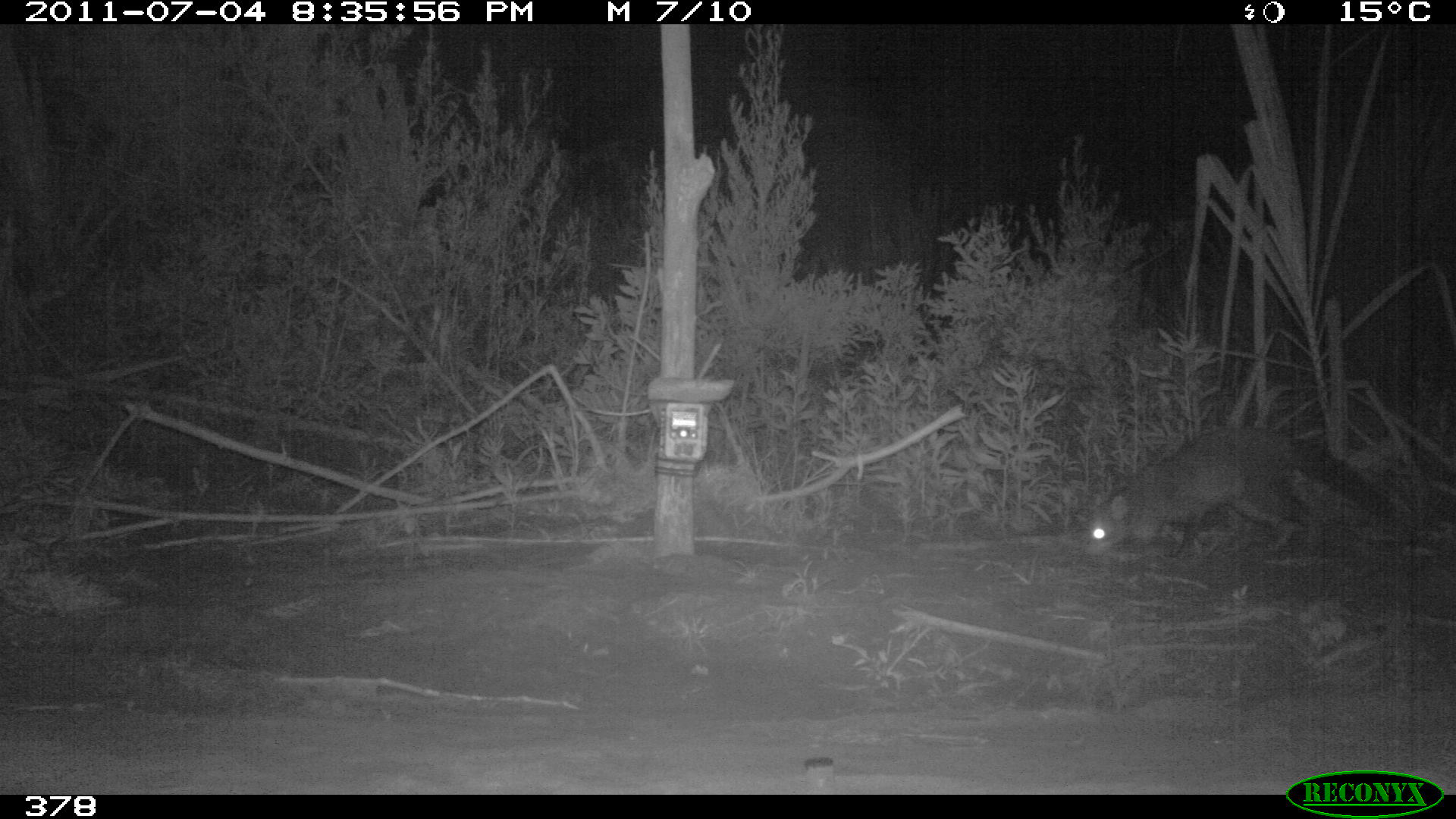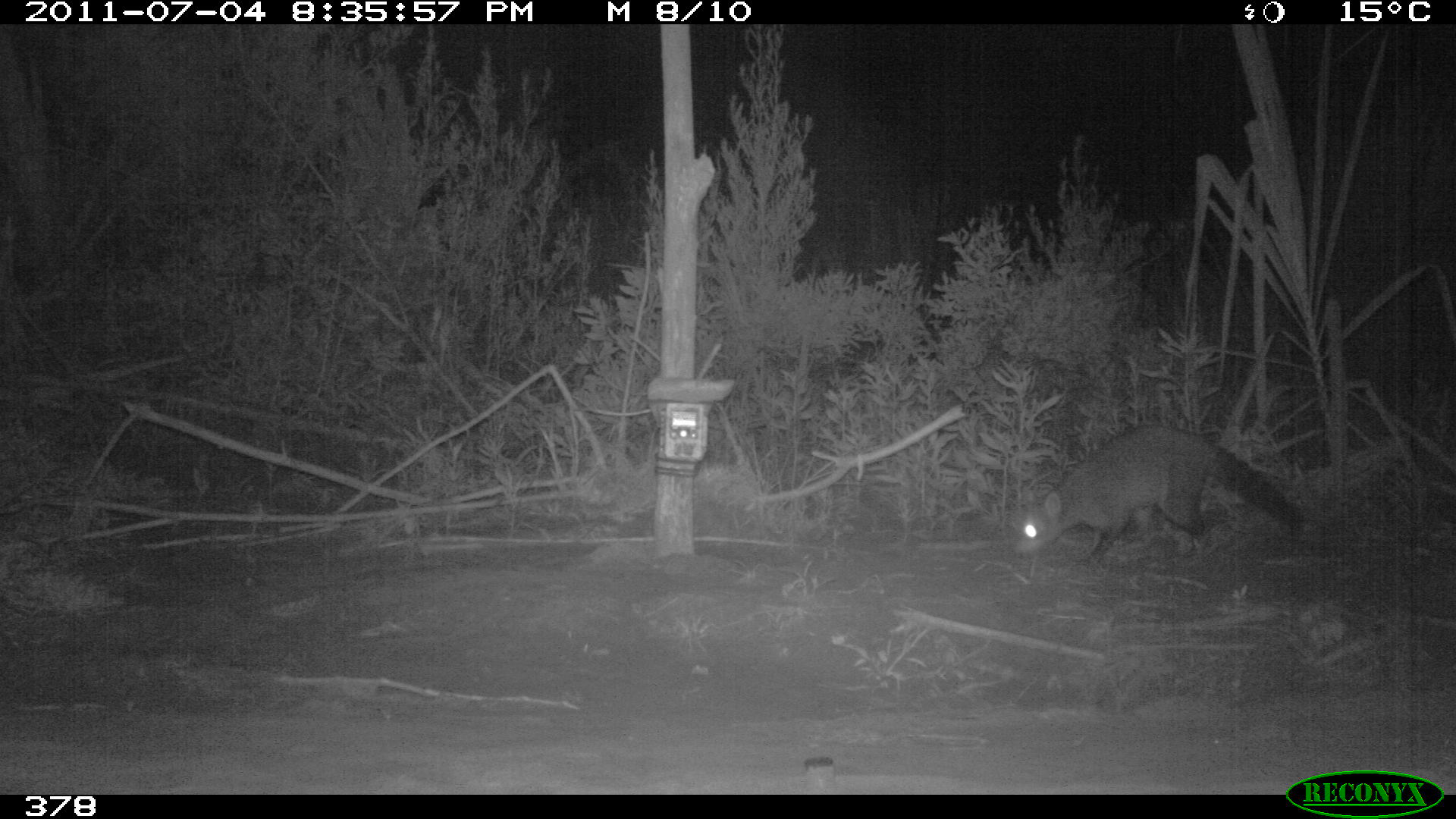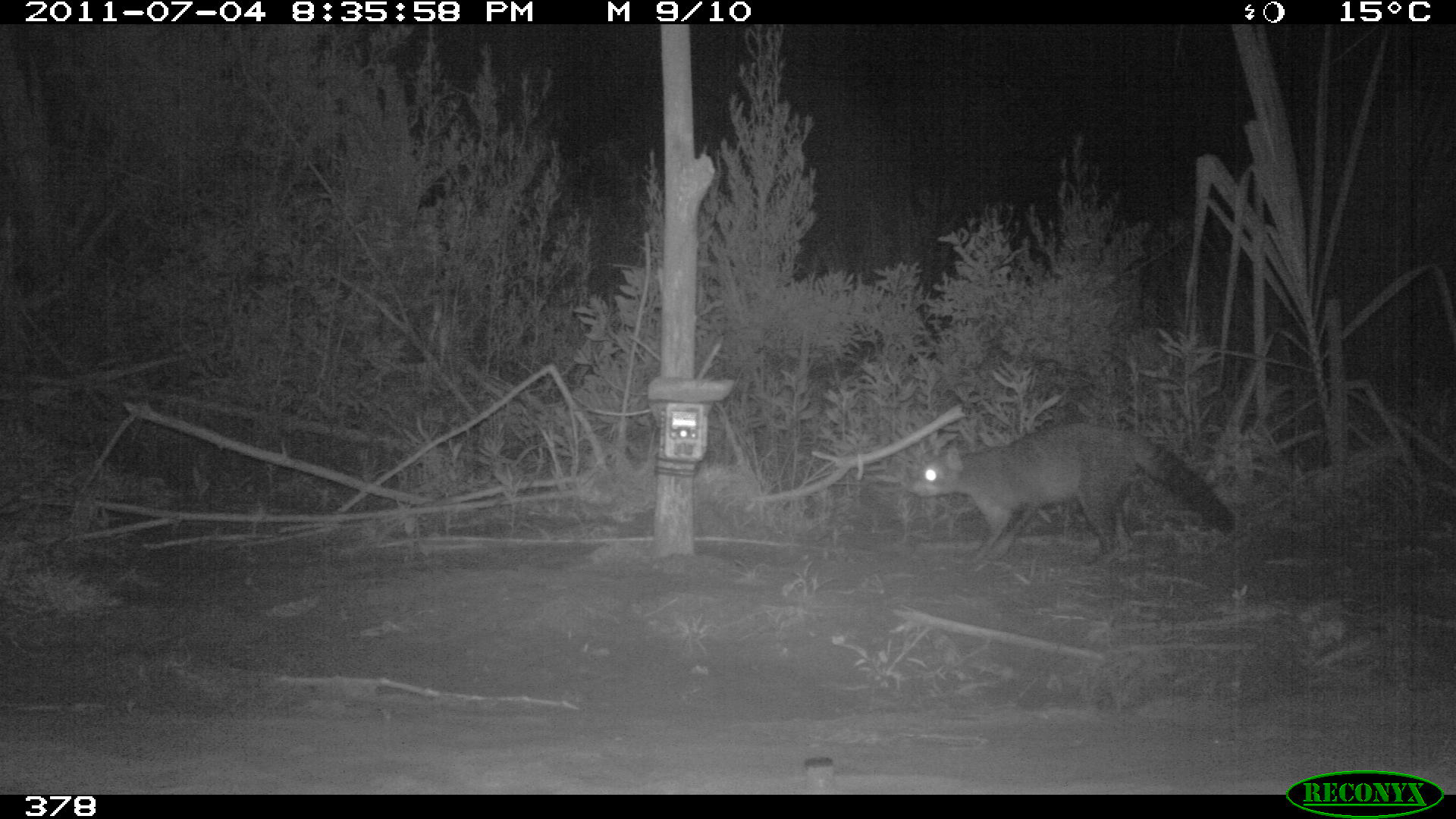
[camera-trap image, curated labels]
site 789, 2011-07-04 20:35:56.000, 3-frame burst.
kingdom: Animalia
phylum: Chordata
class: Mammalia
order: Carnivora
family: Procyonidae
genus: Procyon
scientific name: Procyon cancrivorus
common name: crab-eating raccoon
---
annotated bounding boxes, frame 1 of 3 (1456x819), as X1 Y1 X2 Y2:
procyon cancrivorus: 1082 424 1393 557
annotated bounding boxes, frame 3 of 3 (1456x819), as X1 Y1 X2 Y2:
procyon cancrivorus: 906 421 1236 569